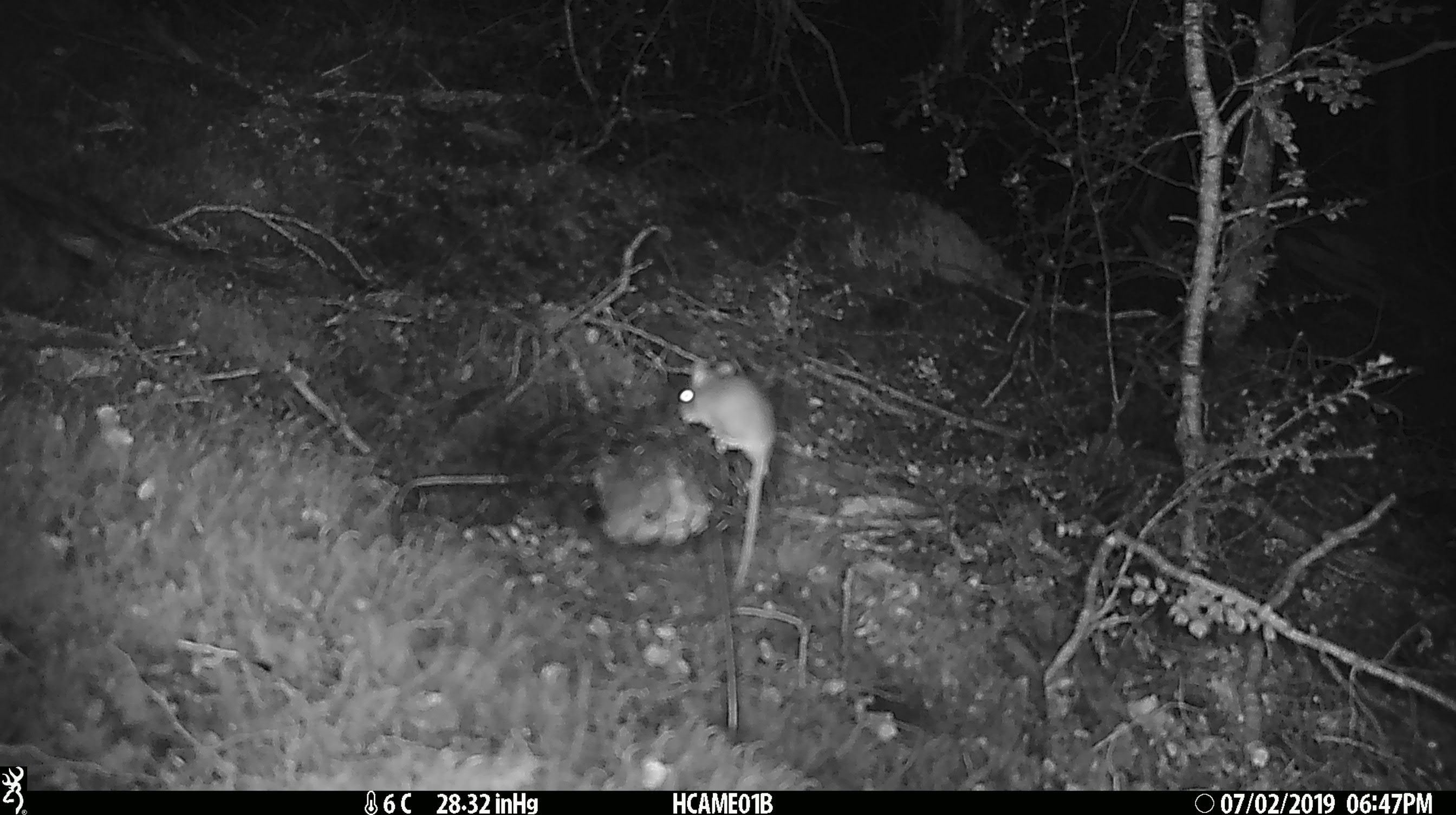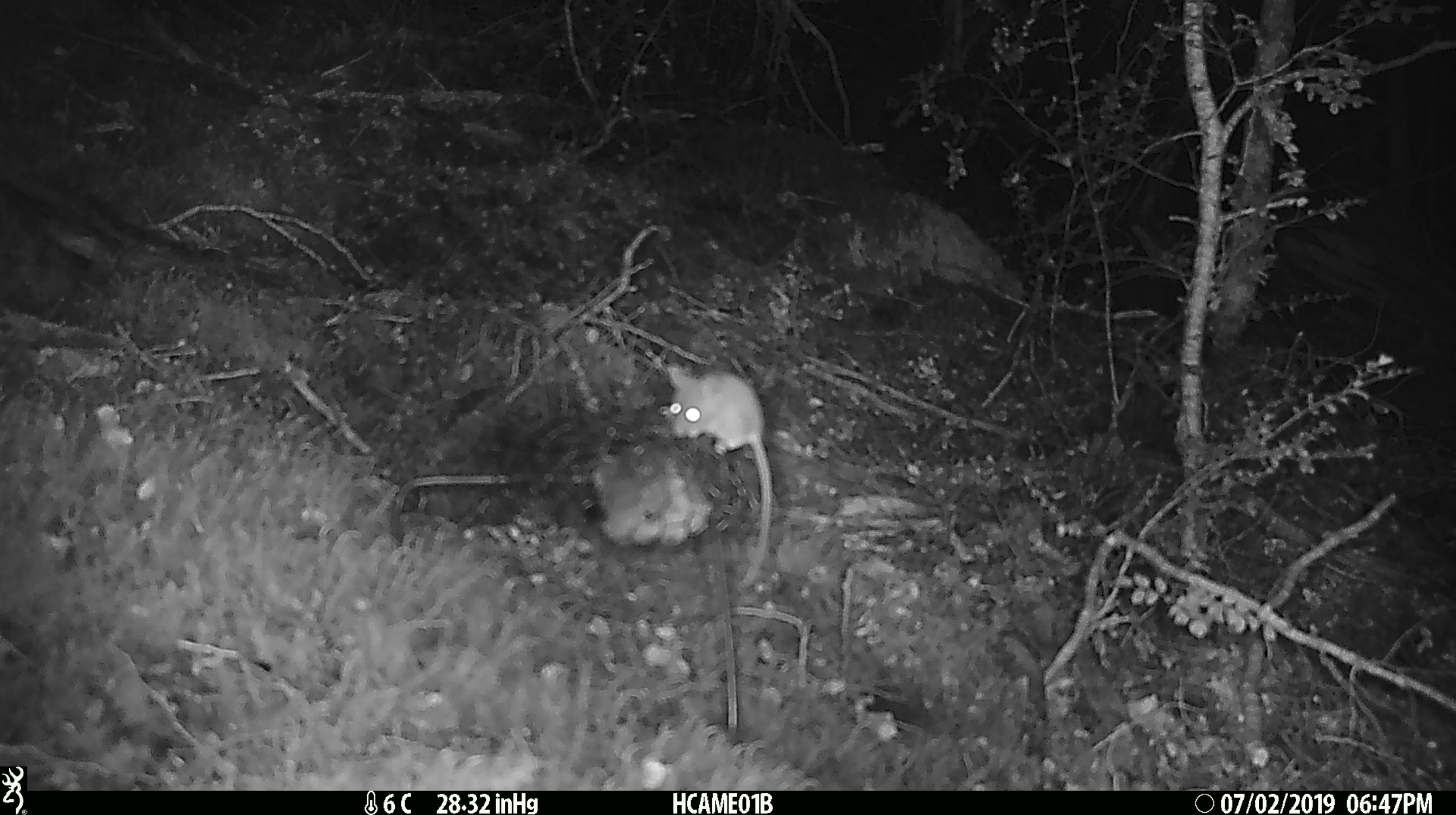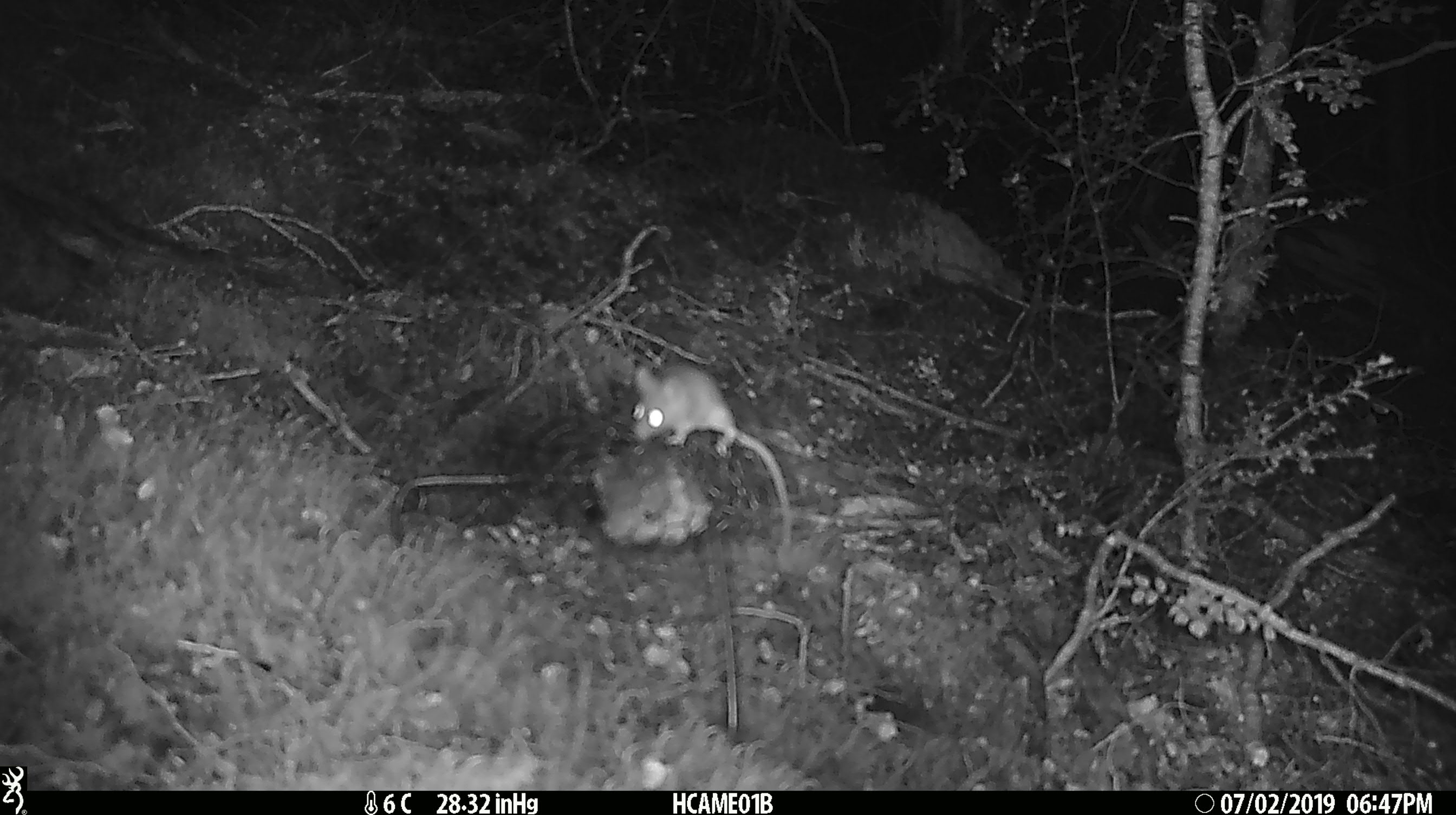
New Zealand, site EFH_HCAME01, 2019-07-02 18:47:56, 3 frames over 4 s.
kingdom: Animalia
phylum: Chordata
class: Mammalia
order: Rodentia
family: Muridae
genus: Mus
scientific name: Mus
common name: mouse